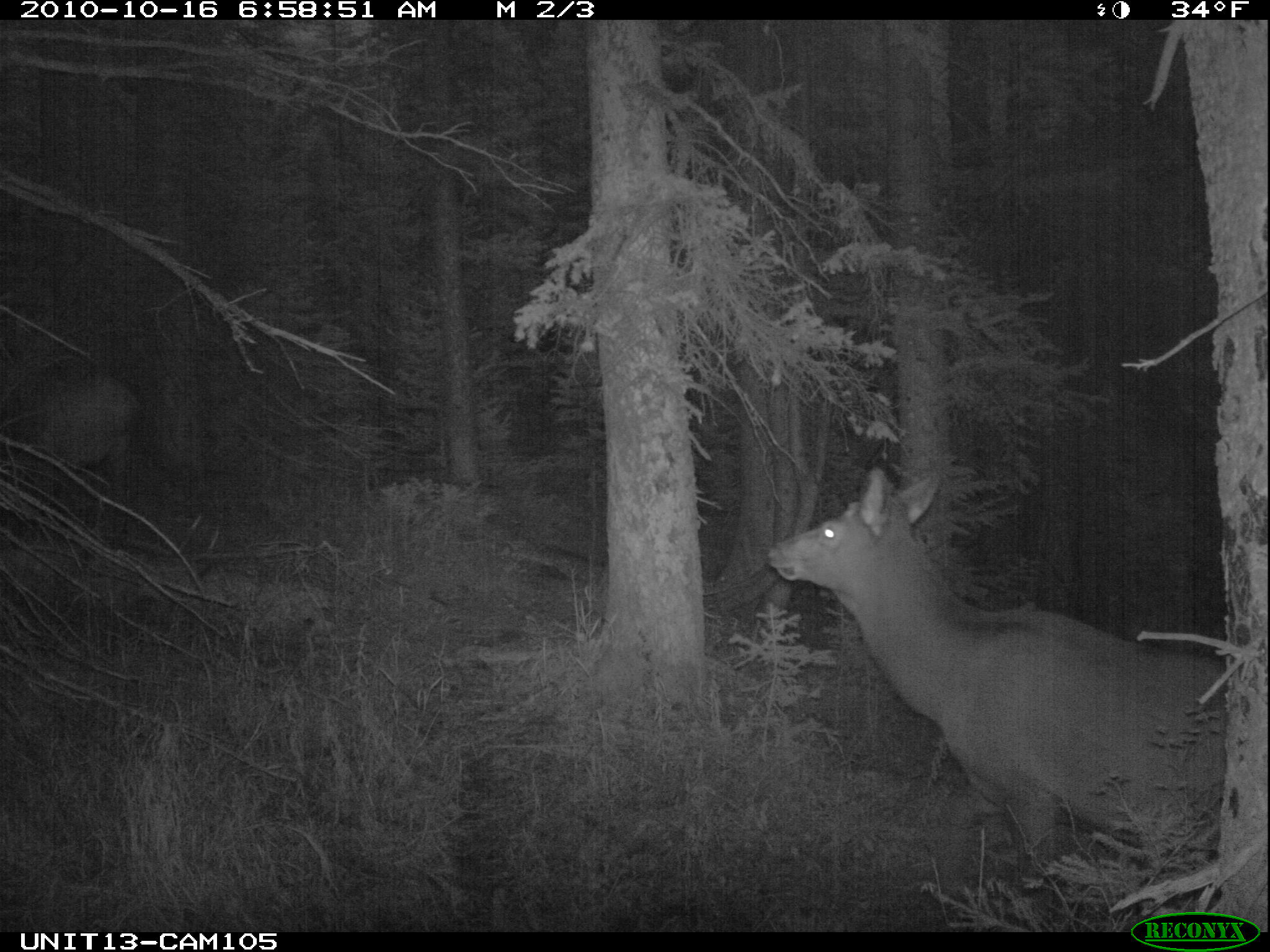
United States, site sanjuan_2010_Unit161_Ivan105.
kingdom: Animalia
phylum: Chordata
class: Mammalia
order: Artiodactyla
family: Cervidae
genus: Cervus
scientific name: Cervus elaphus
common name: red deer